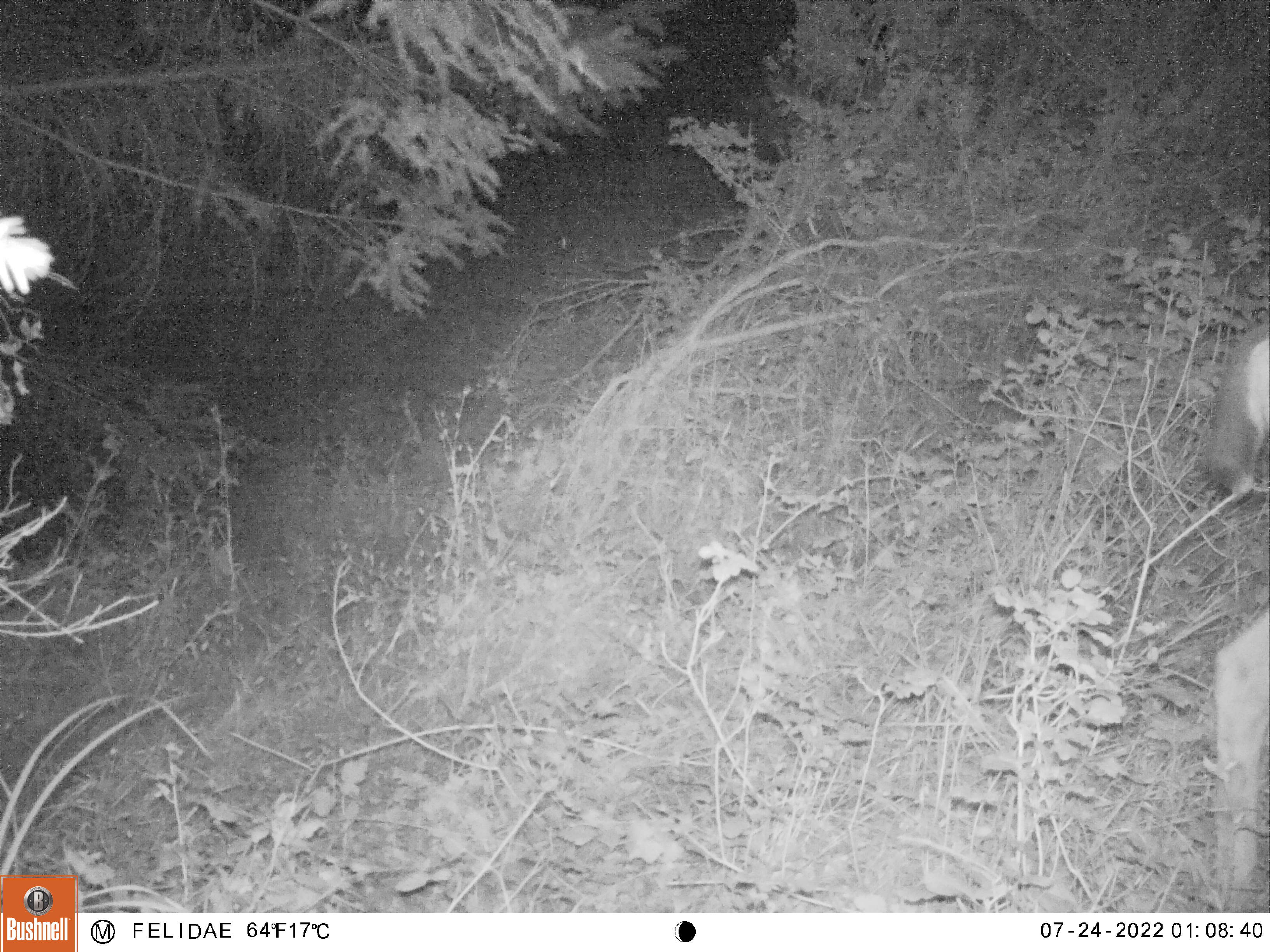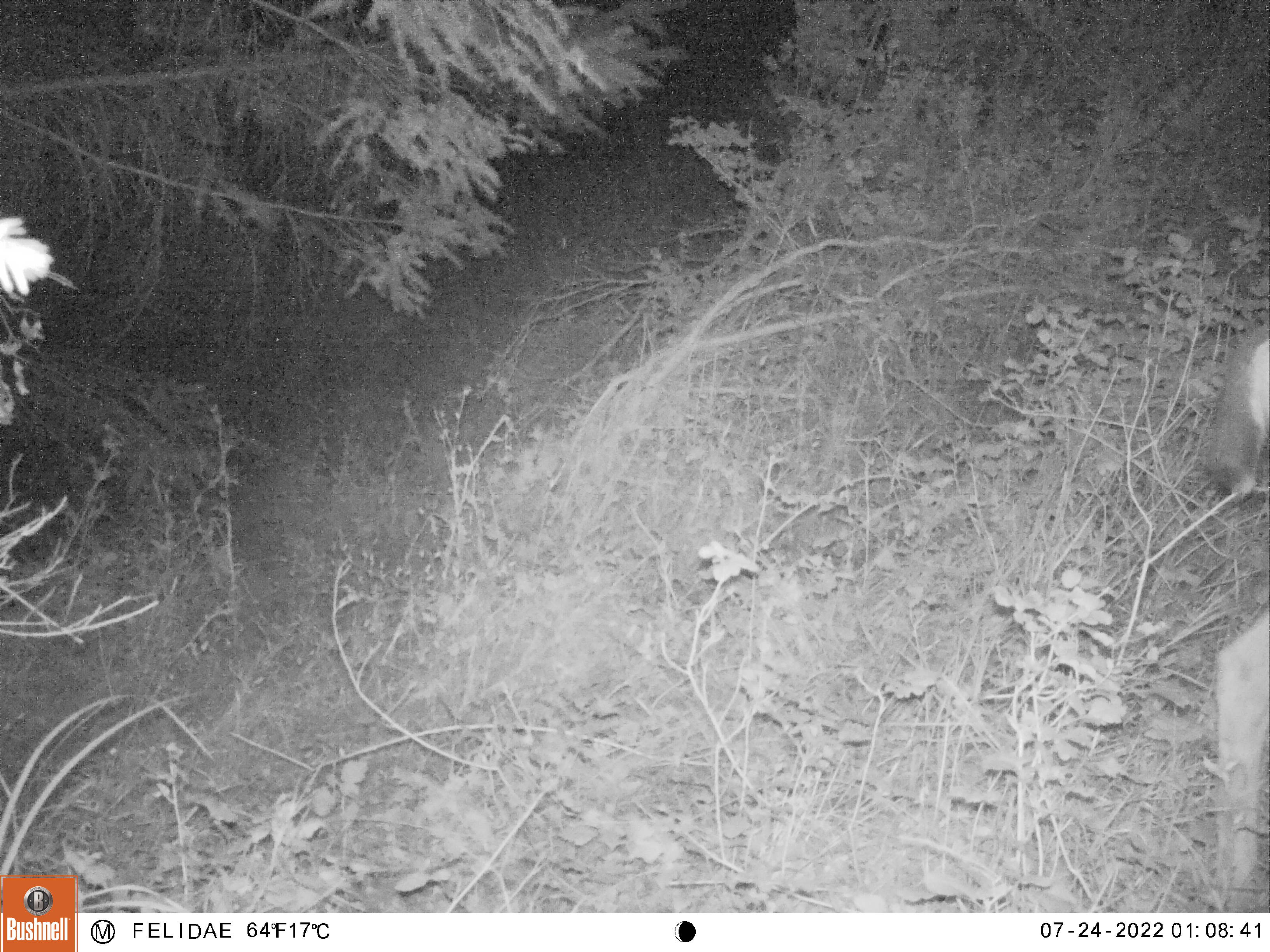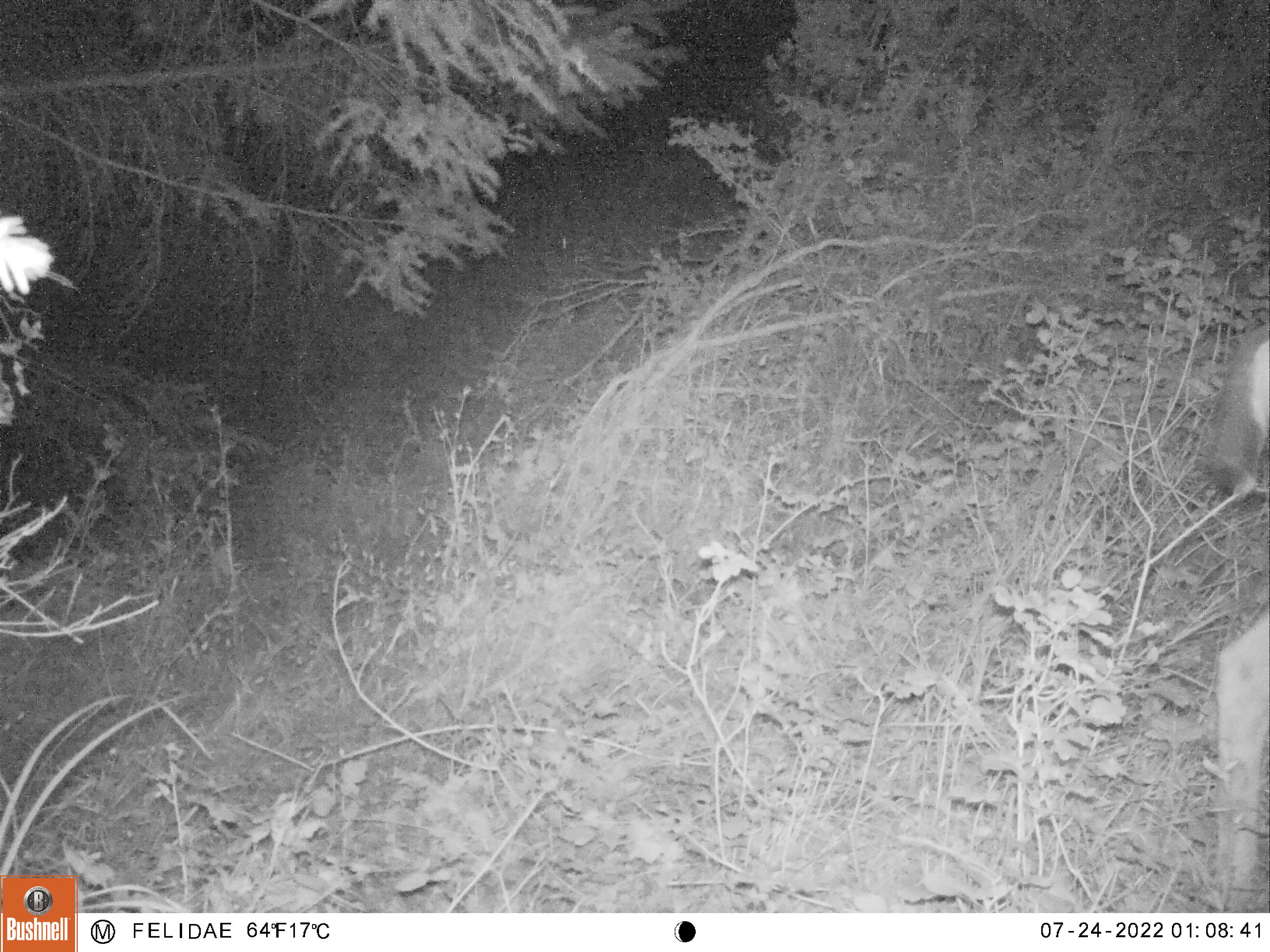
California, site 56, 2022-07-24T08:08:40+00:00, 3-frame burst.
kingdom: Animalia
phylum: Chordata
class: Mammalia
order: Artiodactyla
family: Cervidae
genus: Odocoileus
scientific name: Odocoileus hemionus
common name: mule deer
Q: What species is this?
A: Mule deer (Odocoileus hemionus).